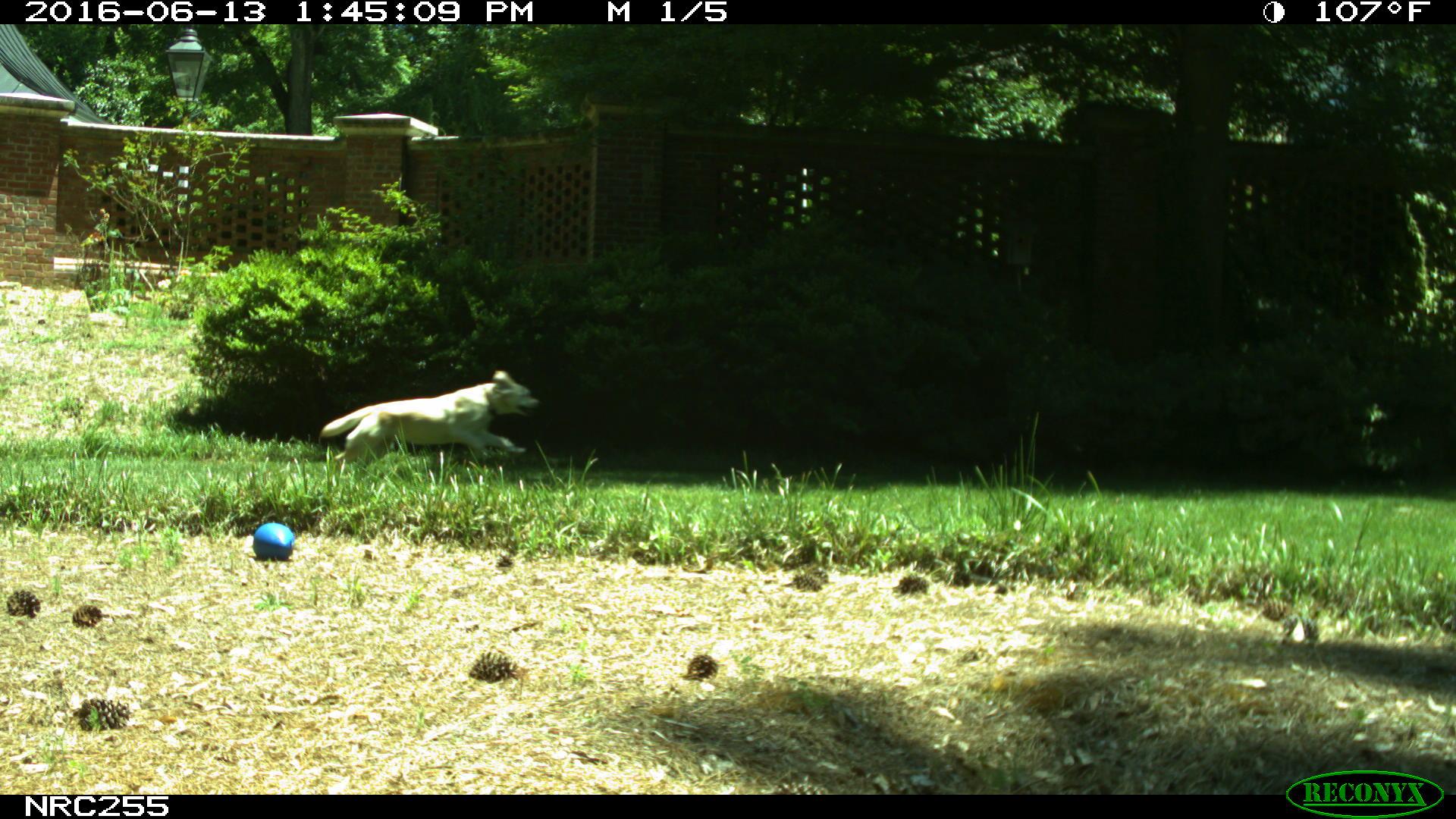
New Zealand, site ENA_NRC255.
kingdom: Animalia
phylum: Chordata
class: Mammalia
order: Carnivora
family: Canidae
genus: Canis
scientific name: Canis familiaris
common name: domestic dog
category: dog